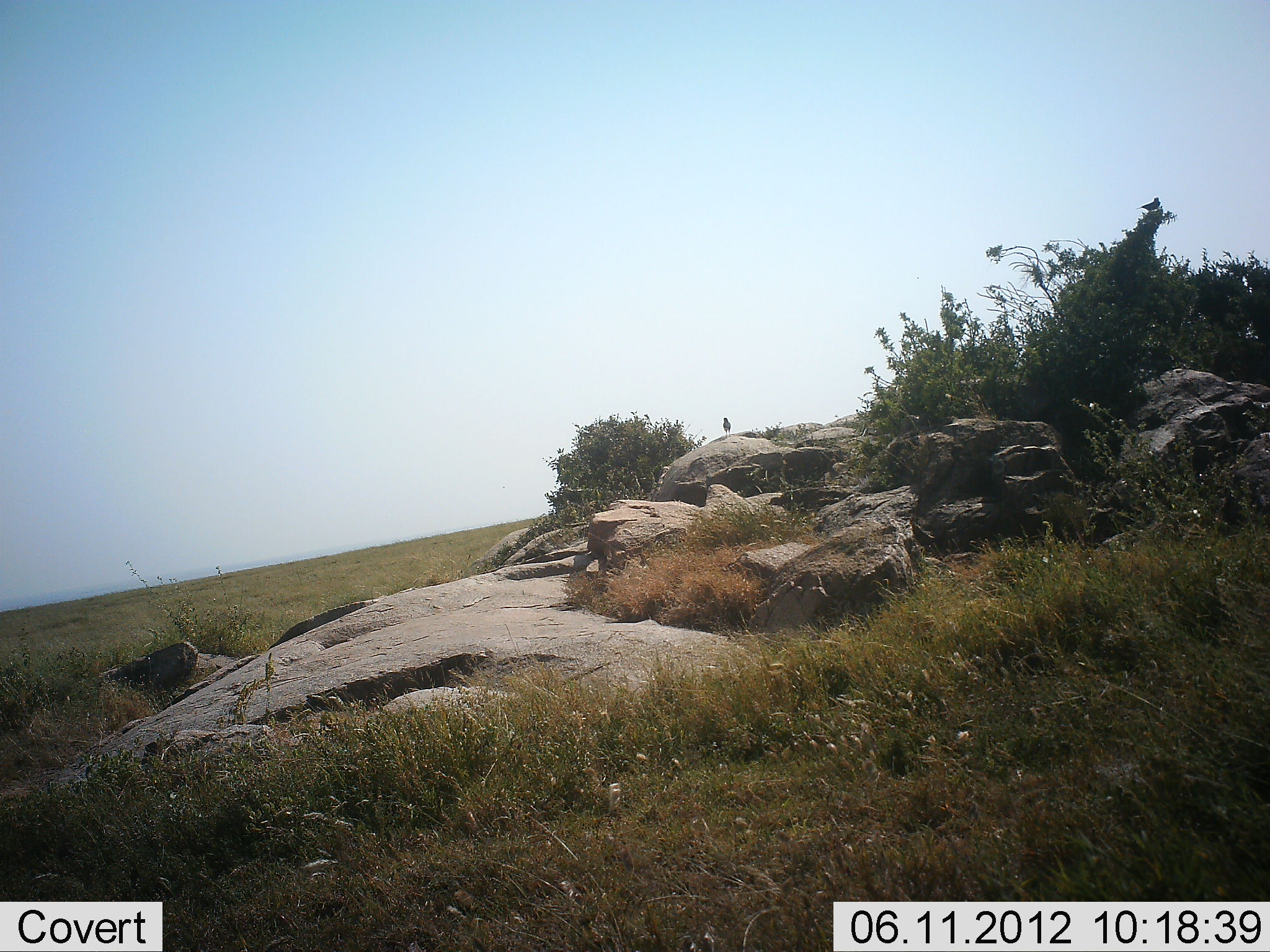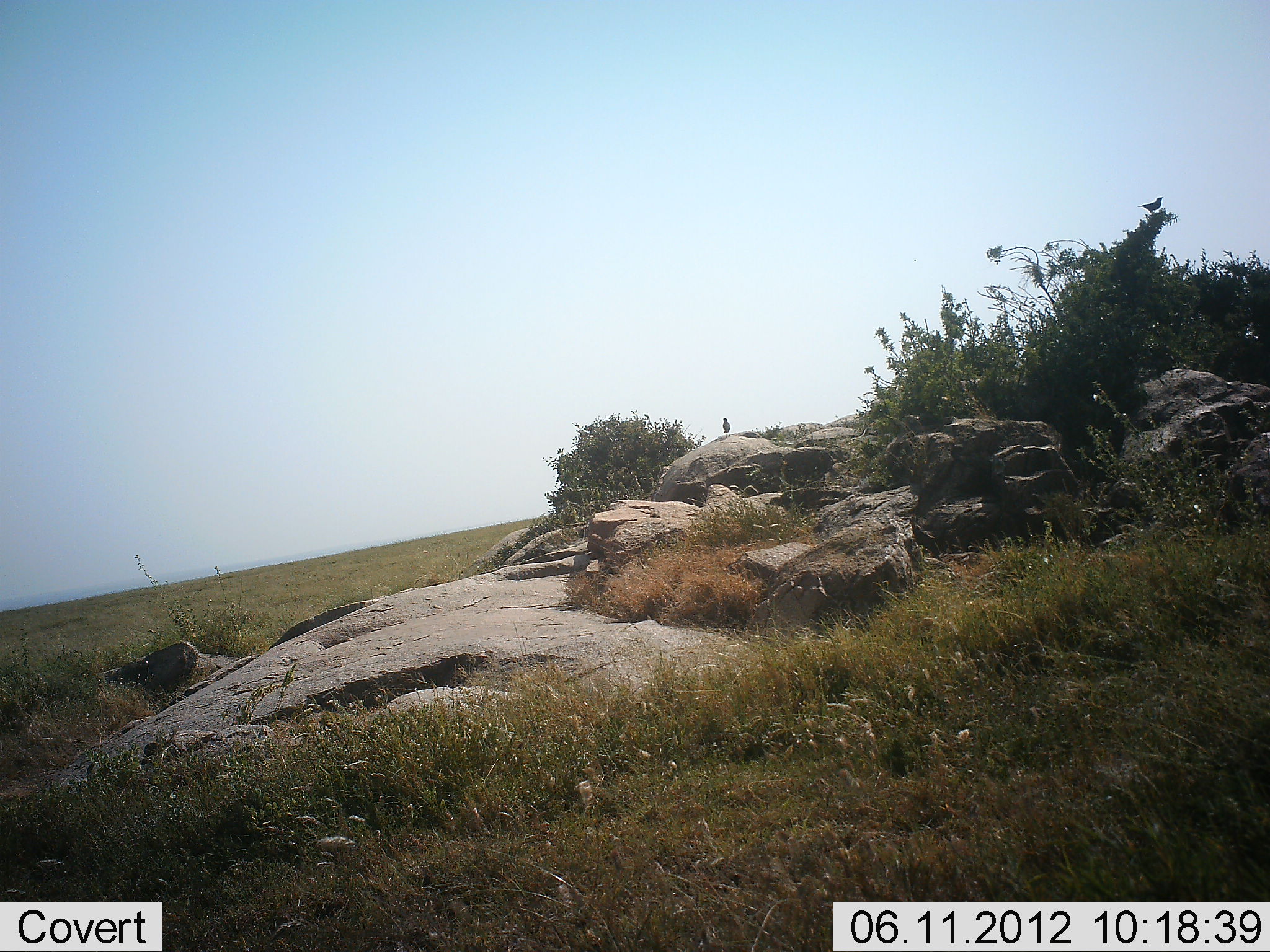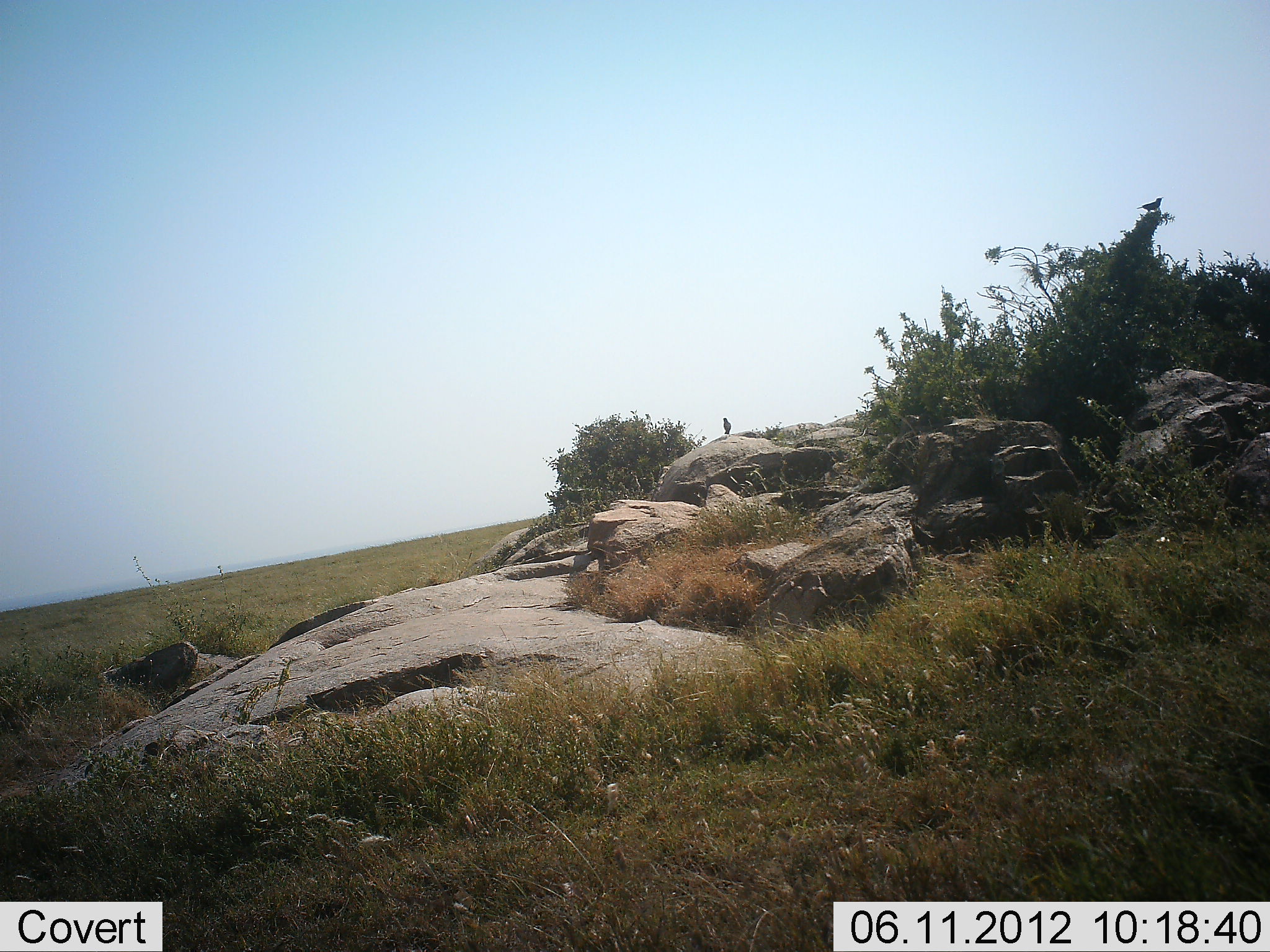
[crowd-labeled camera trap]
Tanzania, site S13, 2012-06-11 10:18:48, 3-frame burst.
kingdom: Animalia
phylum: Chordata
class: Aves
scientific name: Aves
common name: bird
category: otherbird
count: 2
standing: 80%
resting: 30%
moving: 0%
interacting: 0%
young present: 0%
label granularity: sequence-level